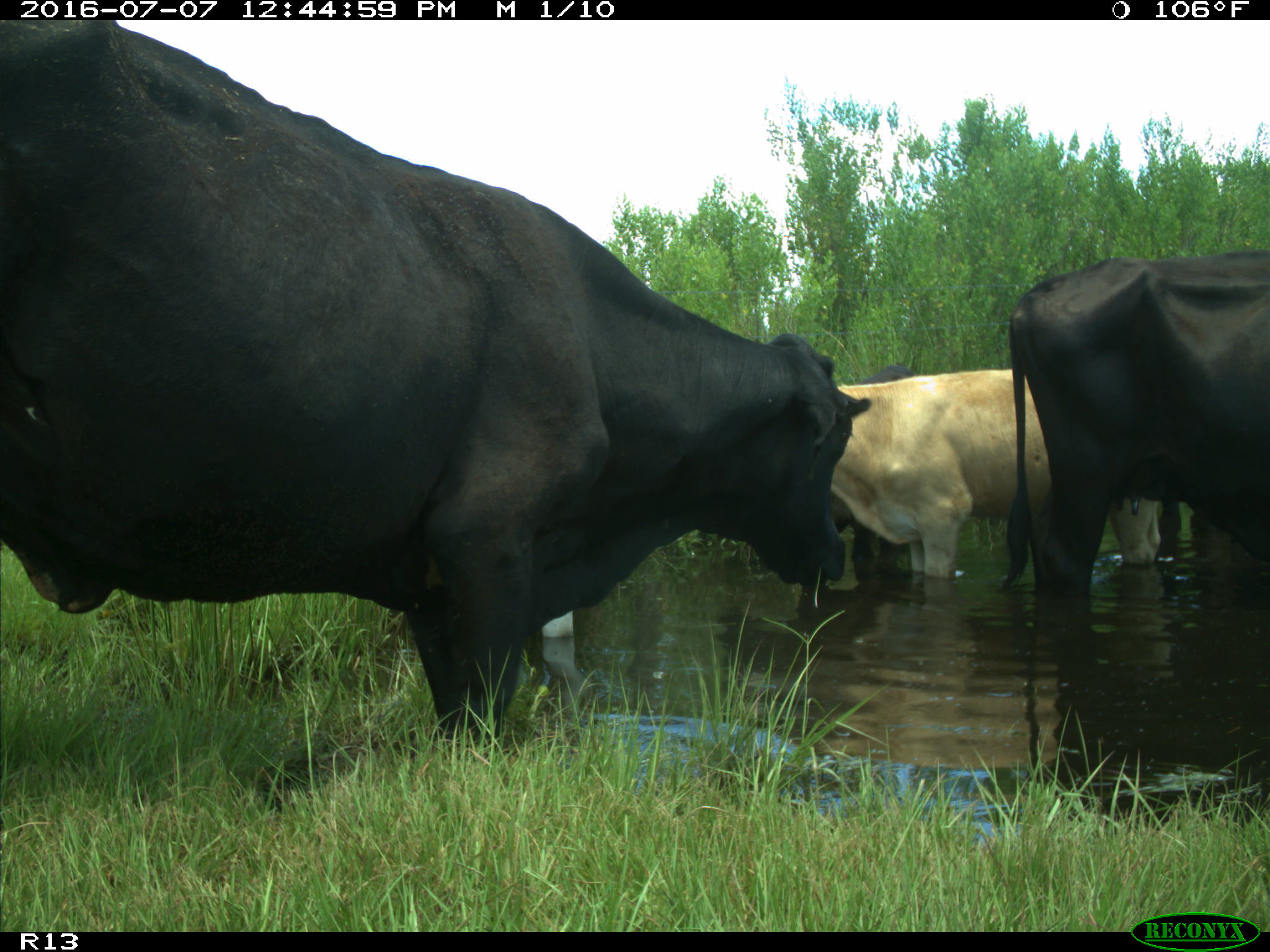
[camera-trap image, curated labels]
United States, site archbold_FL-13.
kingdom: Animalia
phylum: Chordata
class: Mammalia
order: Artiodactyla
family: Bovidae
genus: Bos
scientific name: Bos taurus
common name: domestic cow